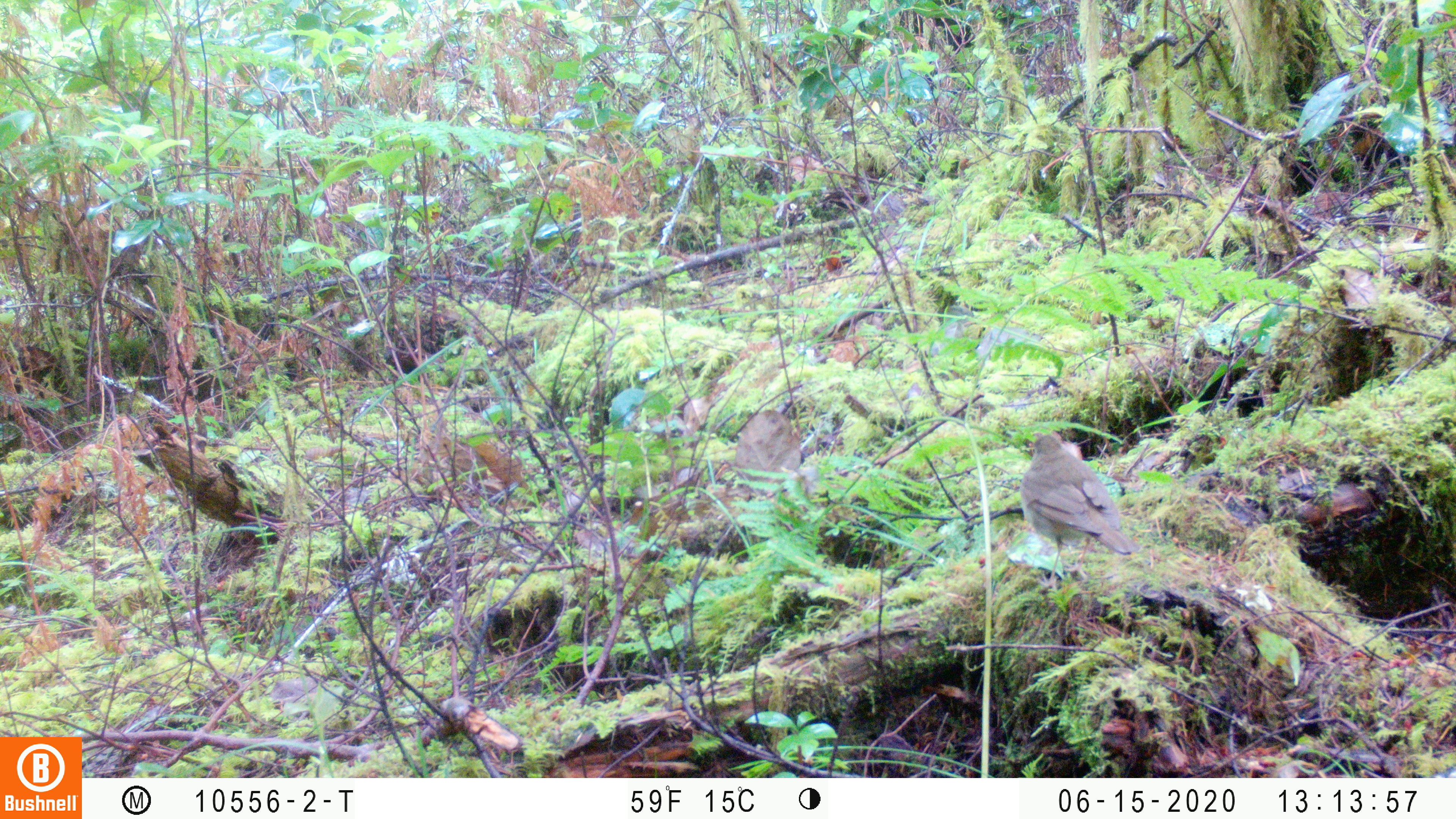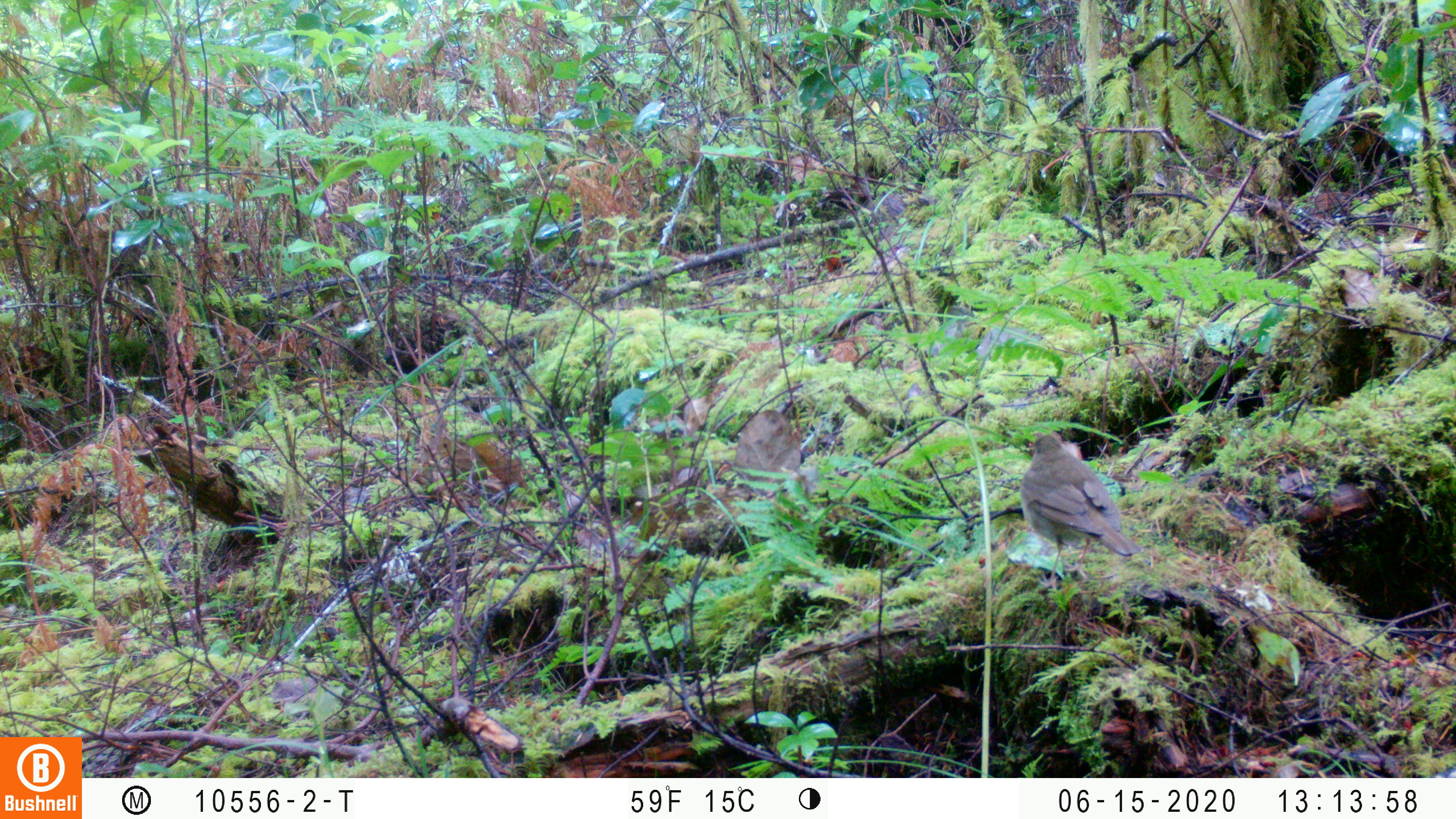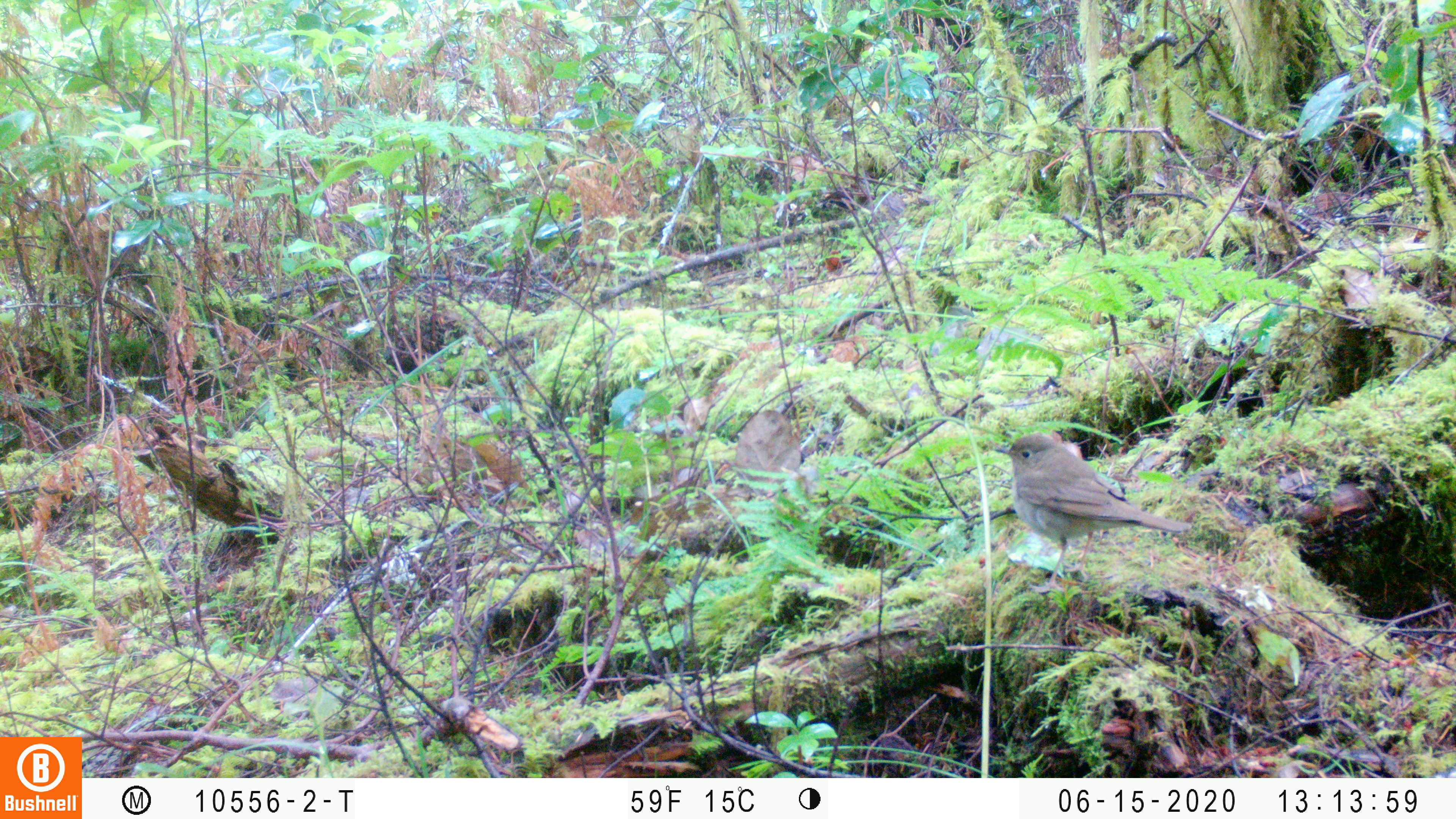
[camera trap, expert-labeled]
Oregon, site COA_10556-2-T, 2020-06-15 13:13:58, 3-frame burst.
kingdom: Animalia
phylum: Chordata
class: Aves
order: Passeriformes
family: Turdidae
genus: Catharus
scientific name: Catharus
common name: brown thrushes and nightingale-thrushes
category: catharus species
Catharus species (brown thrushes and nightingale-thrushes) (Catharus).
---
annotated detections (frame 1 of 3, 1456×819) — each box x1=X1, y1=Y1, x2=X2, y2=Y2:
catharus species: x1=1022, y1=438, x2=1139, y2=568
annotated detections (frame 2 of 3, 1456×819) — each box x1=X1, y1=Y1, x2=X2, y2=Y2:
catharus species: x1=1020, y1=436, x2=1136, y2=561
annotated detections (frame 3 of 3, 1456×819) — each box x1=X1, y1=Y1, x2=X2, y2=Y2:
catharus species: x1=998, y1=434, x2=1196, y2=571